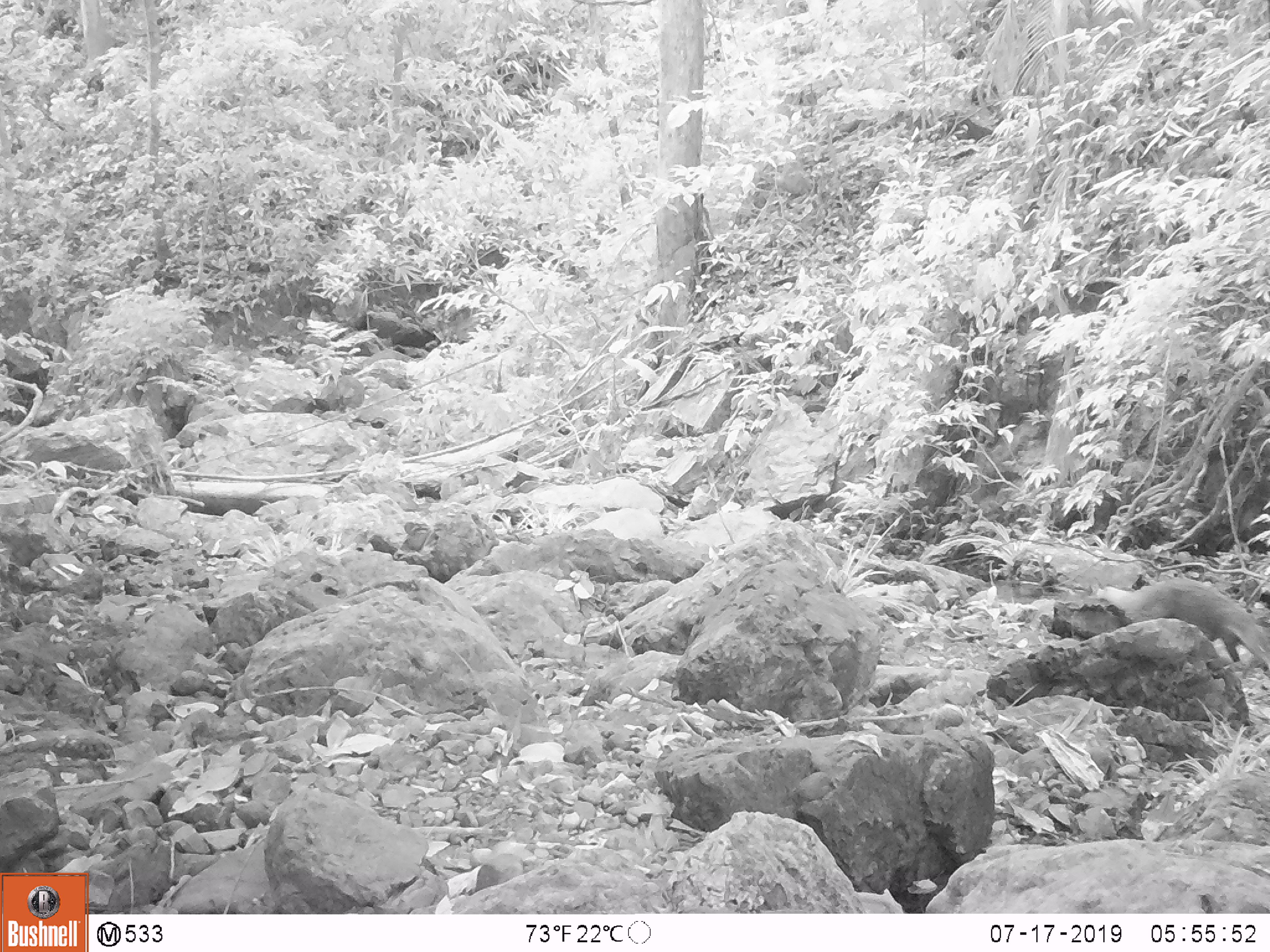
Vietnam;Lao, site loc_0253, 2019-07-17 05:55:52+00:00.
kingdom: Animalia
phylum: Chordata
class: Mammalia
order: Carnivora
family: Herpestidae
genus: Urva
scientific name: Urva urva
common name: crab-eating mongoose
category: crab eating mongoose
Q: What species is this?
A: Crab eating mongoose (crab-eating mongoose) (Urva urva).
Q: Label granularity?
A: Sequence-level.